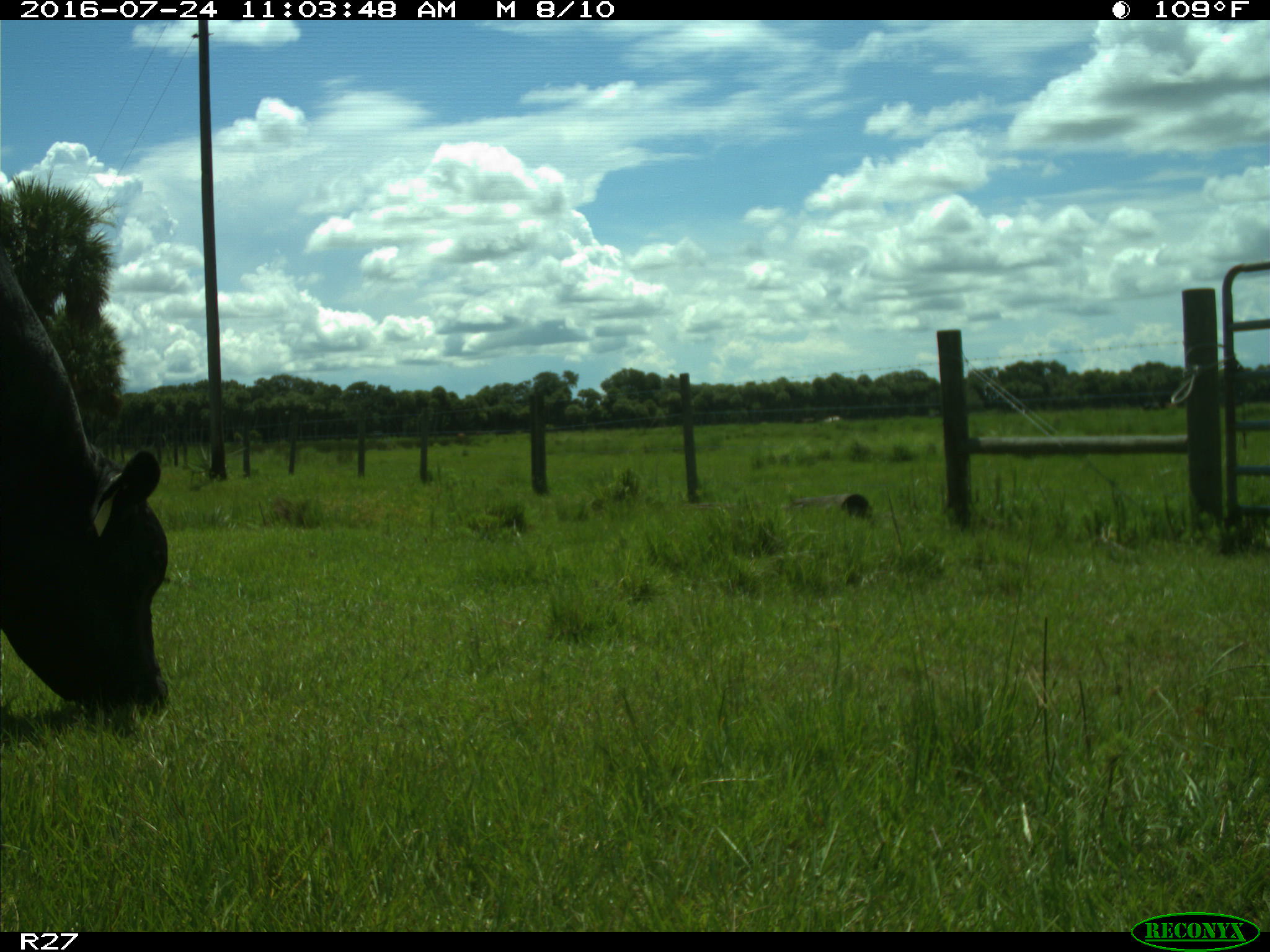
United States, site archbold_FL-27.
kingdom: Animalia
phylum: Chordata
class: Mammalia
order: Artiodactyla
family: Bovidae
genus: Bos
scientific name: Bos taurus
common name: domestic cow